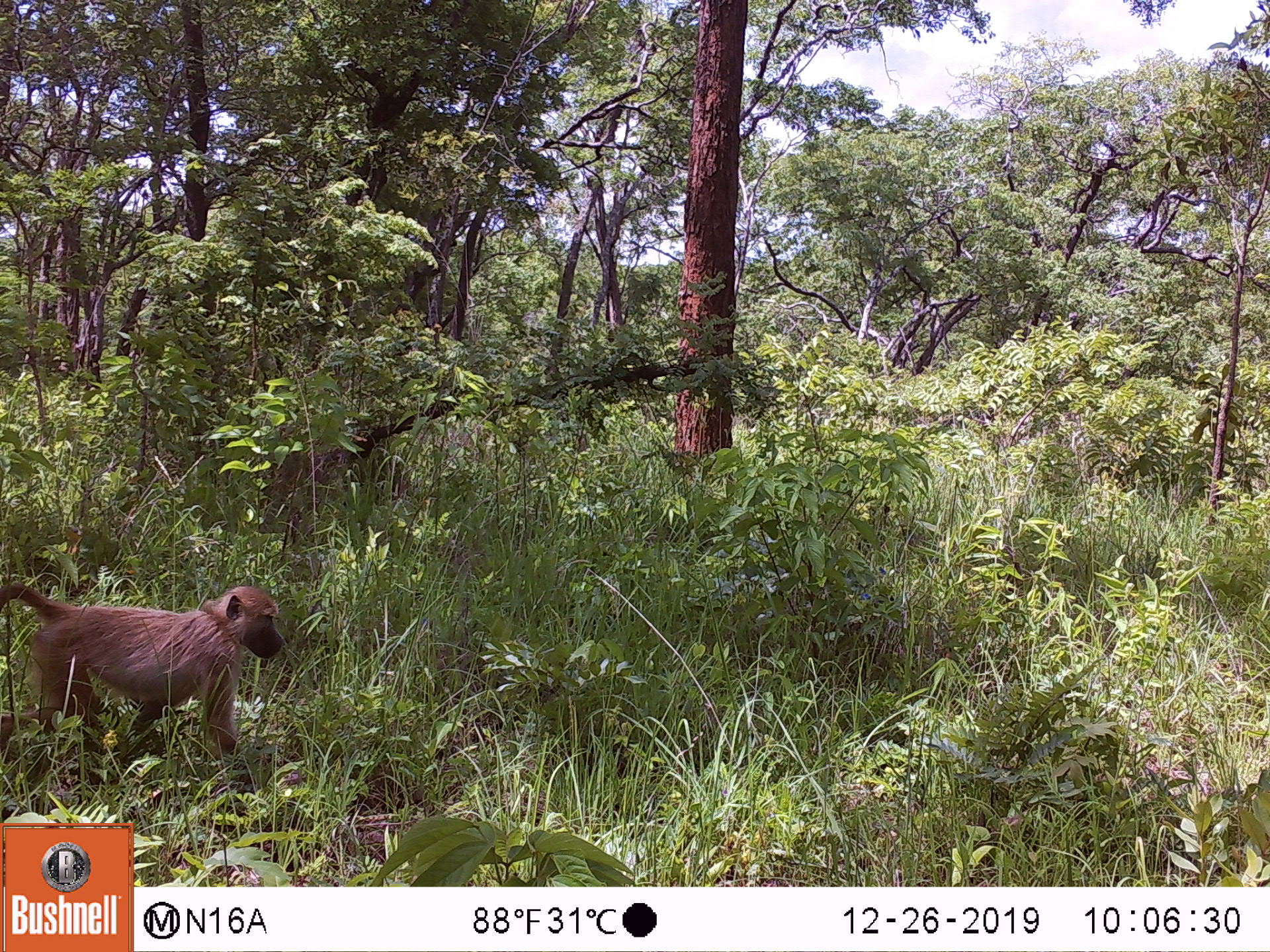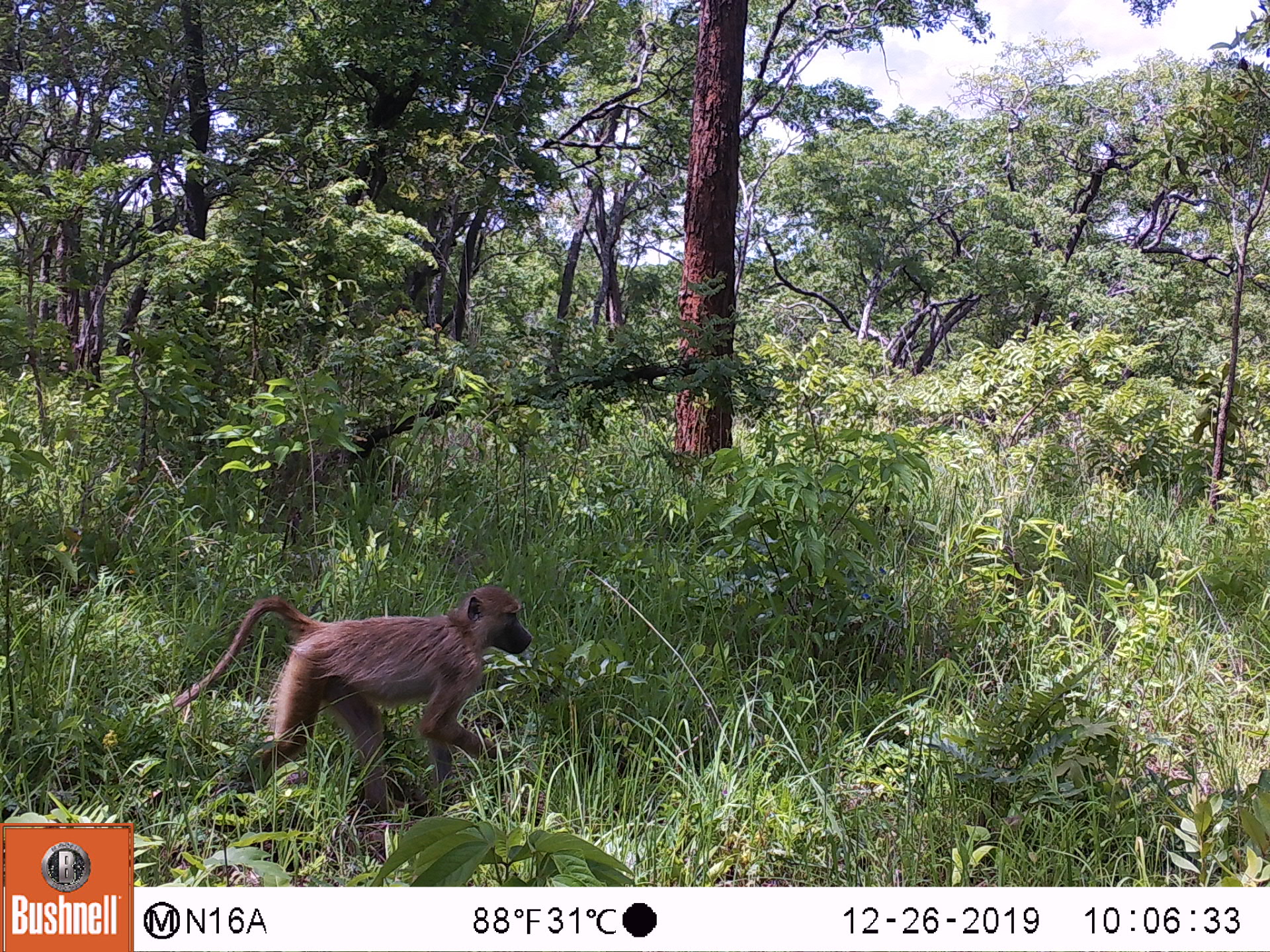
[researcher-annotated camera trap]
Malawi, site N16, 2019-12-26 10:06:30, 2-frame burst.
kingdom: Animalia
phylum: Chordata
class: Mammalia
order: Primates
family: Cercopithecidae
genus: Papio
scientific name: Papio cynocephalus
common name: yellow baboon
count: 1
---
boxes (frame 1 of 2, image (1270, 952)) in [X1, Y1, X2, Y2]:
yellow baboon: [2, 579, 286, 758]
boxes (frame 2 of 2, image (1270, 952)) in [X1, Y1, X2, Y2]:
yellow baboon: [175, 577, 535, 810]